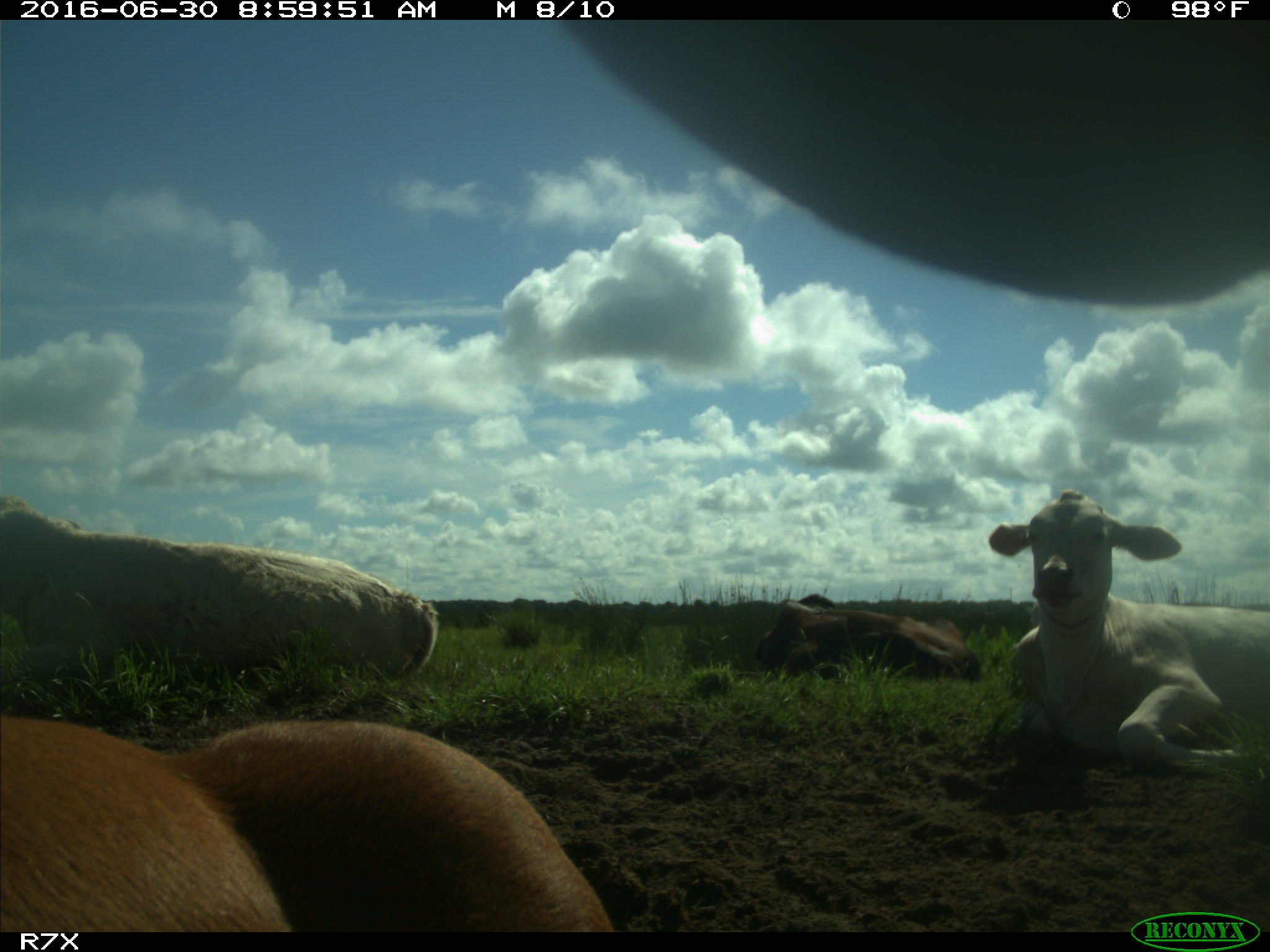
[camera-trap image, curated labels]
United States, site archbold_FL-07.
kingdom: Animalia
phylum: Chordata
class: Mammalia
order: Artiodactyla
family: Bovidae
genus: Bos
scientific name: Bos taurus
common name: domestic cow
Bos taurus (domestic cow).